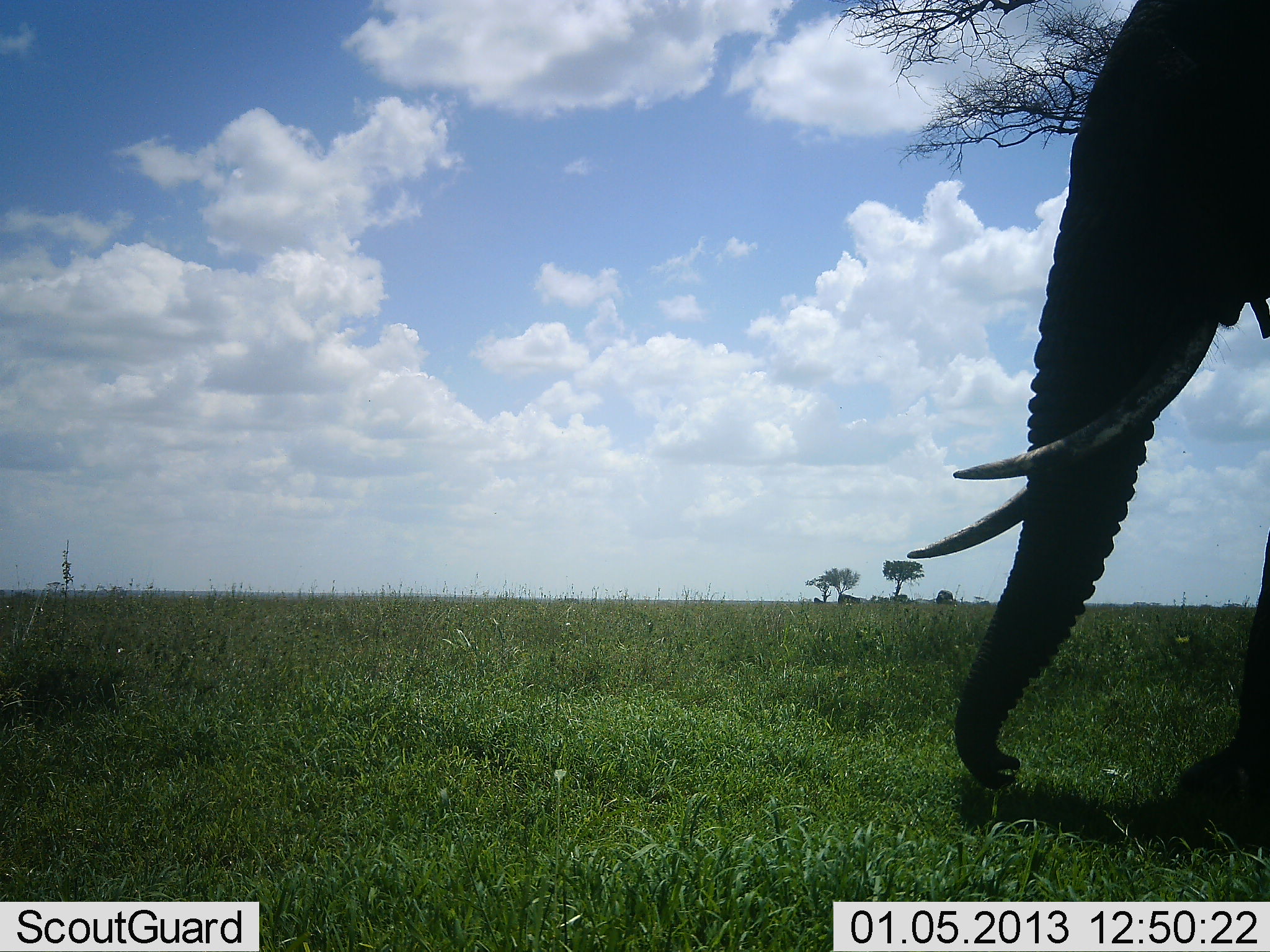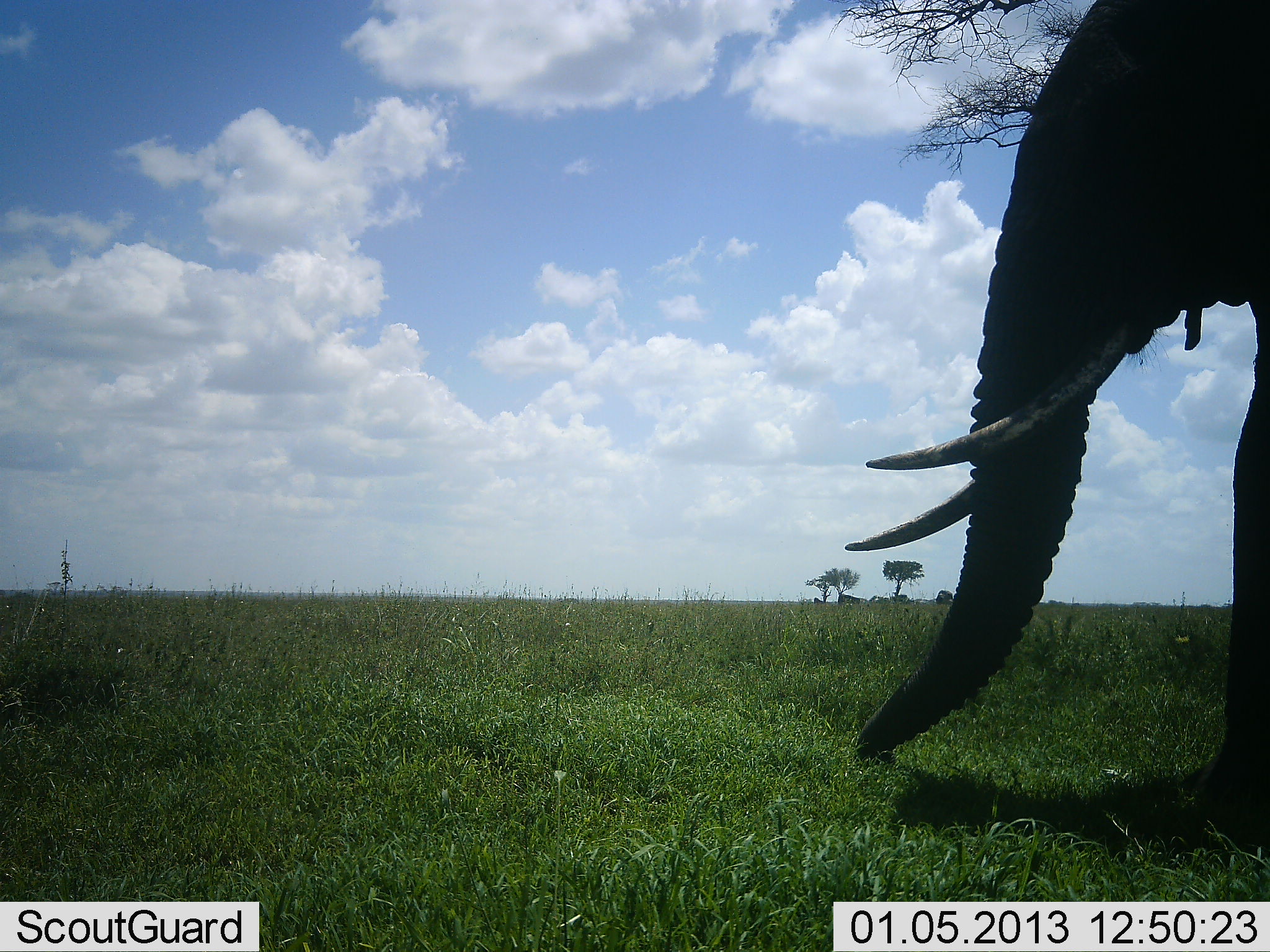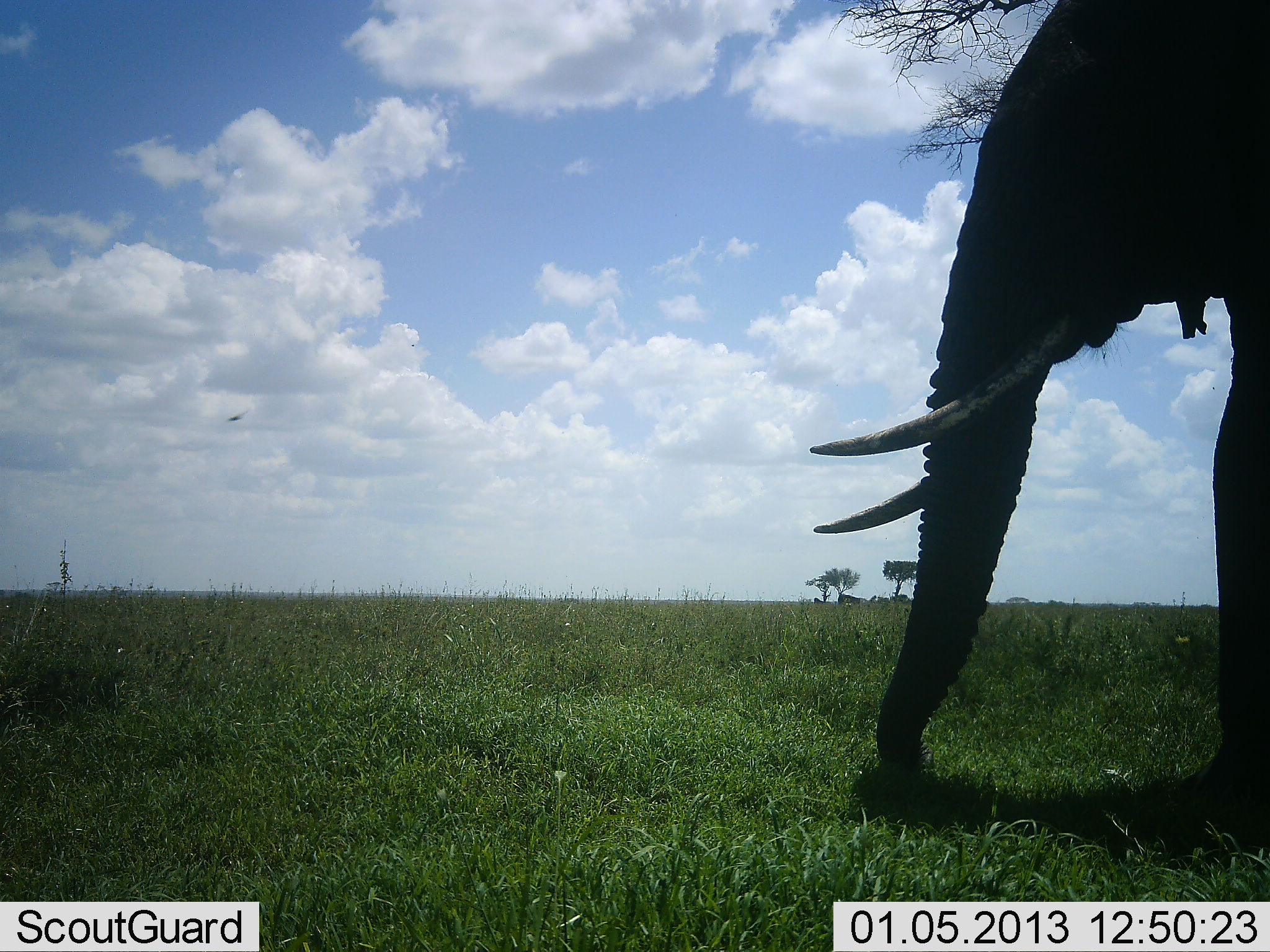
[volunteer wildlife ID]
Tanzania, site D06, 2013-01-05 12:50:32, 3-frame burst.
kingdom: Animalia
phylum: Chordata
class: Mammalia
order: Proboscidea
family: Elephantidae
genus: Loxodonta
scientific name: Loxodonta africana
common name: african bush elephant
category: elephant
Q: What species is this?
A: Elephant (african bush elephant) (Loxodonta africana).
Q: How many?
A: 1.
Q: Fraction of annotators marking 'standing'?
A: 8%.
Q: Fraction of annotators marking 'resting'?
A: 0%.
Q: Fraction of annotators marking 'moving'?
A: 72%.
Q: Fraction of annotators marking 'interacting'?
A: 0%.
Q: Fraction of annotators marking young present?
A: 0%.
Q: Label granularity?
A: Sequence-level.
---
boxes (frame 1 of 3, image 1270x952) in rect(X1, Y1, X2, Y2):
animal: rect(908, 0, 1270, 843)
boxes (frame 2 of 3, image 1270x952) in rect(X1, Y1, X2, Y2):
animal: rect(843, 0, 1270, 827)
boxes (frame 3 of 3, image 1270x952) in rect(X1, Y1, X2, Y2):
animal: rect(809, 0, 1270, 836)